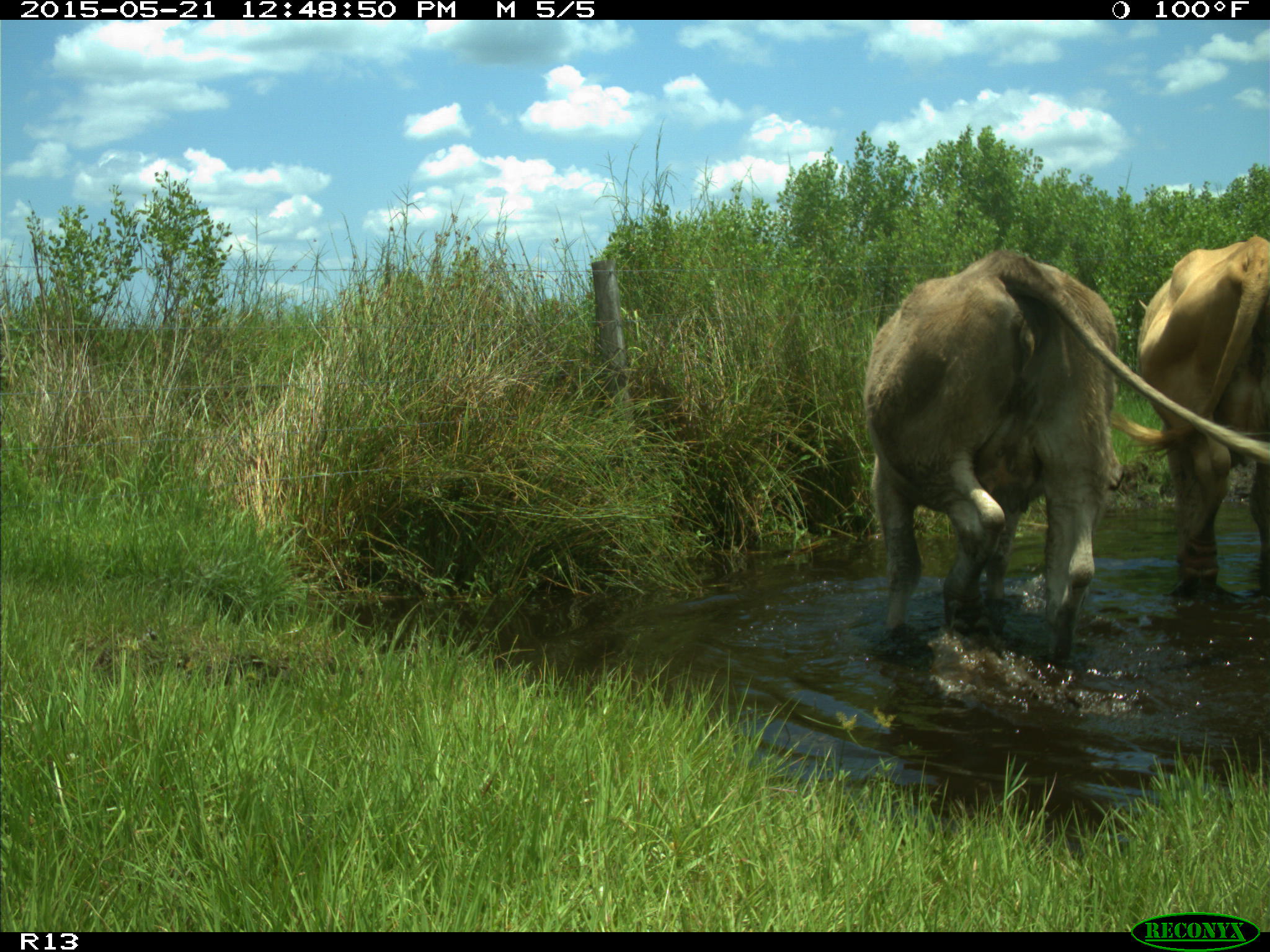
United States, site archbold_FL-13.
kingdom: Animalia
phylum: Chordata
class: Mammalia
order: Artiodactyla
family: Bovidae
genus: Bos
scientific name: Bos taurus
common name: domestic cow